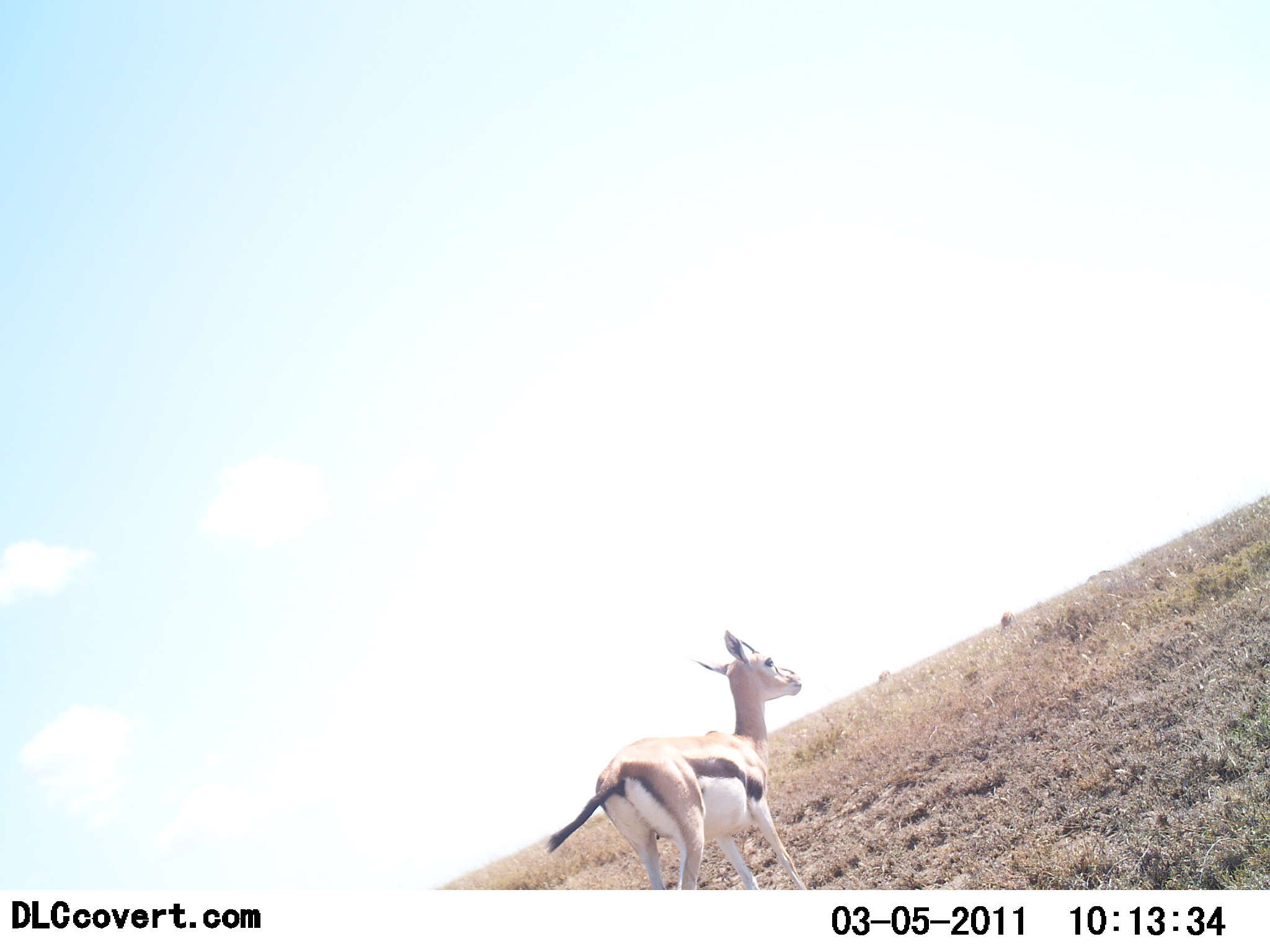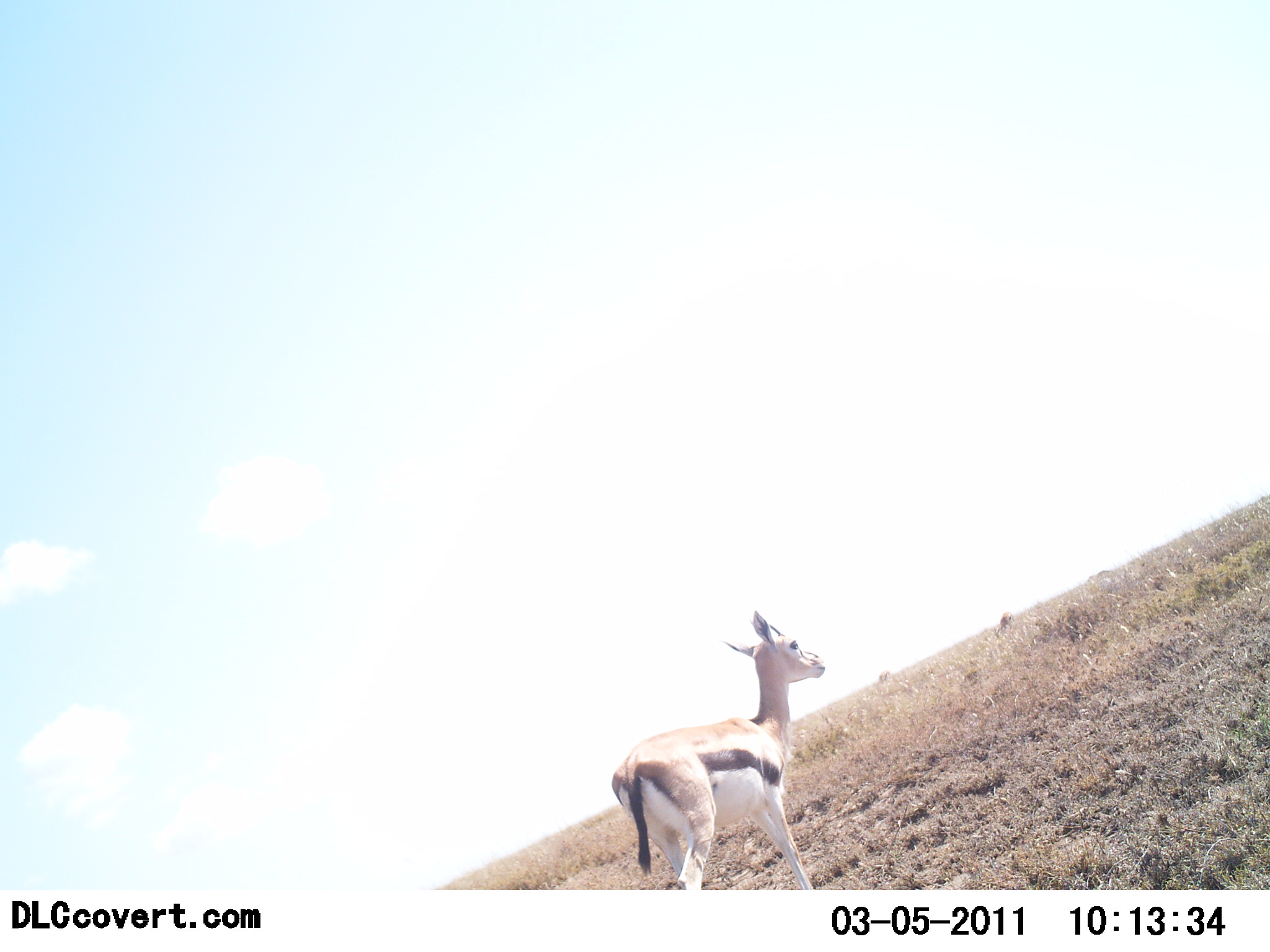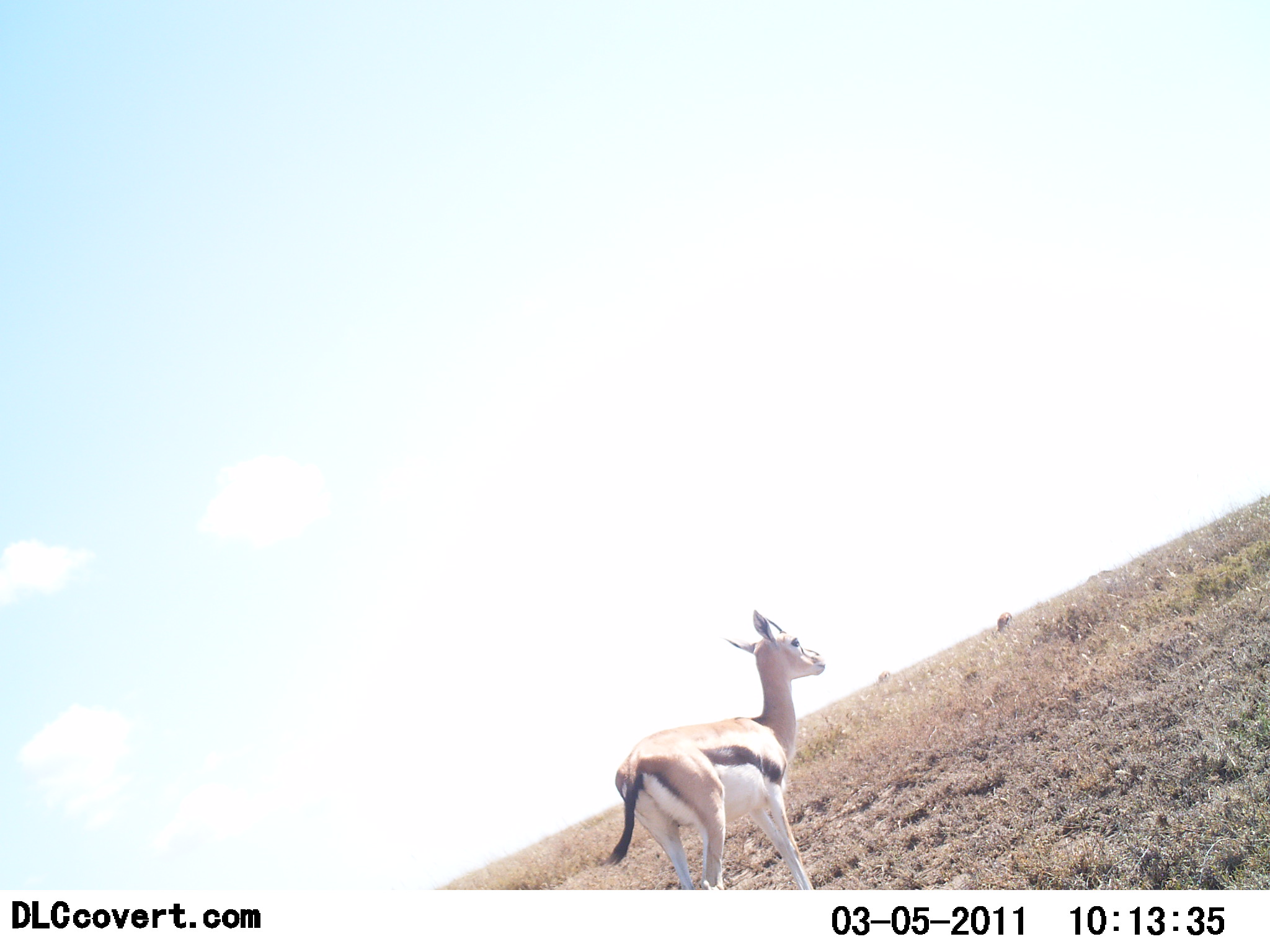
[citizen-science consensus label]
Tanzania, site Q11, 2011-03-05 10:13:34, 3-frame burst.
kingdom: Animalia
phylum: Chordata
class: Mammalia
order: Artiodactyla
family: Bovidae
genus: Eudorcas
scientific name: Eudorcas thomsonii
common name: thomson's gazelle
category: gazellethomsons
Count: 1.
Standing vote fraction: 50%.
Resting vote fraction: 0%.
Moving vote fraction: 60%.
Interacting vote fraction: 0%.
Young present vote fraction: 0%.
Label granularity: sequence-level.